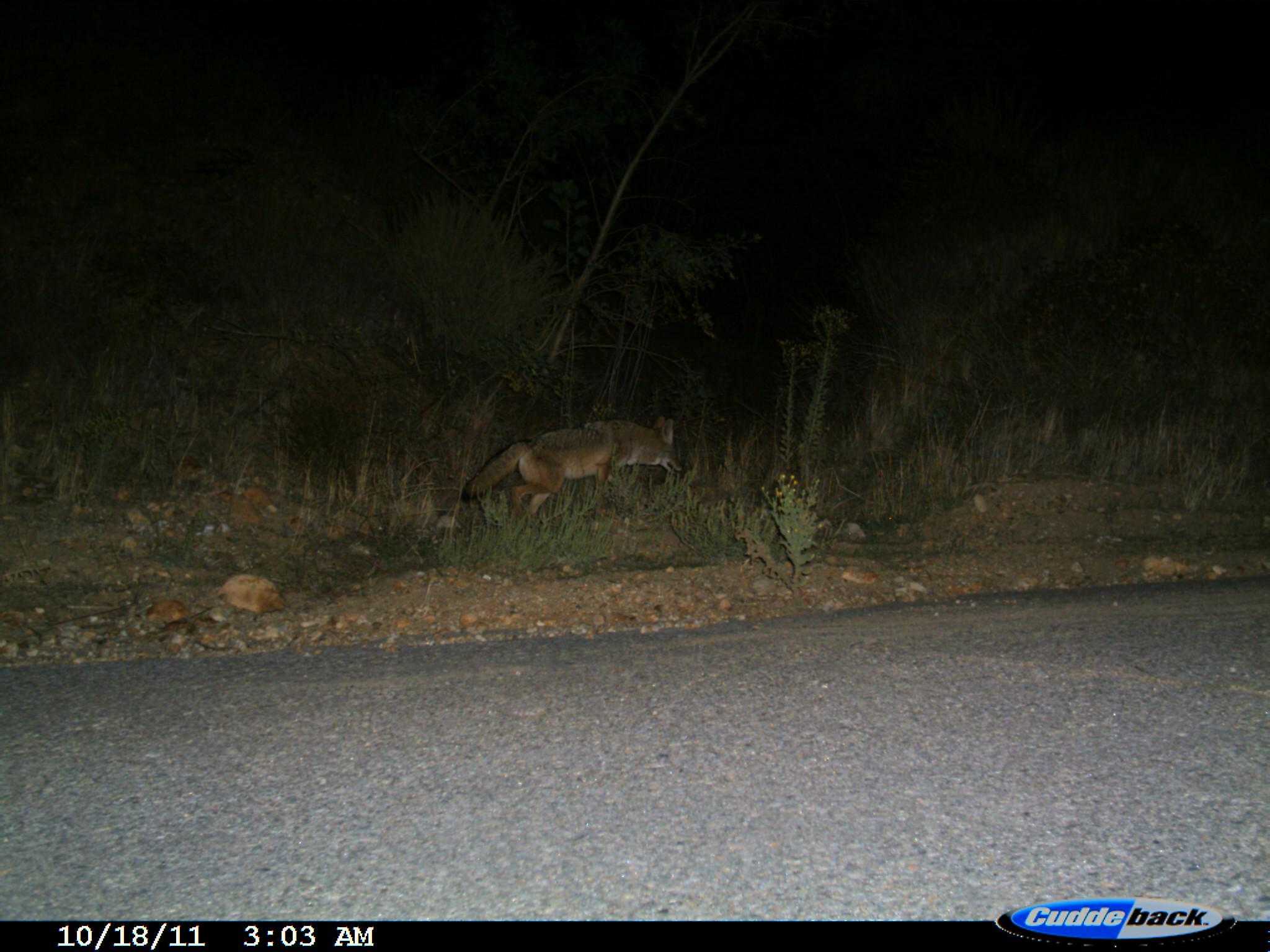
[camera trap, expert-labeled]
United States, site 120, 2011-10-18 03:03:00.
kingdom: Animalia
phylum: Chordata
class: Mammalia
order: Carnivora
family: Canidae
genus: Canis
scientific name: Canis latrans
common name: coyote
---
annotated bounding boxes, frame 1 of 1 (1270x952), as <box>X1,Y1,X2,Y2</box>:
coyote: <box>446,406,694,533</box>